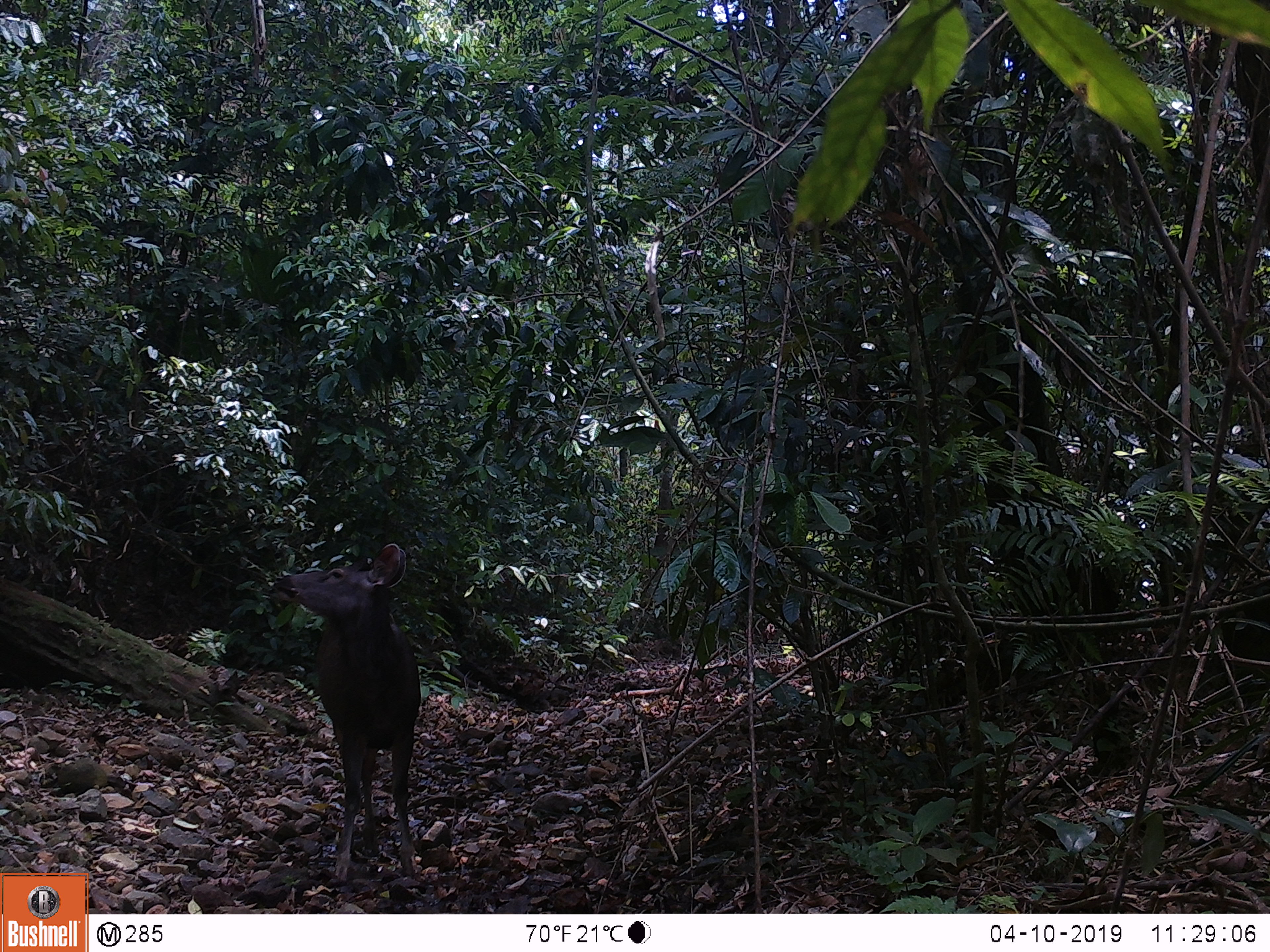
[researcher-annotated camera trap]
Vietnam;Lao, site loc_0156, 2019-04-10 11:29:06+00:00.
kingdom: Animalia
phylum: Chordata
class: Mammalia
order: Artiodactyla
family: Cervidae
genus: Rusa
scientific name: Rusa unicolor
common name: sambar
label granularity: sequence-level